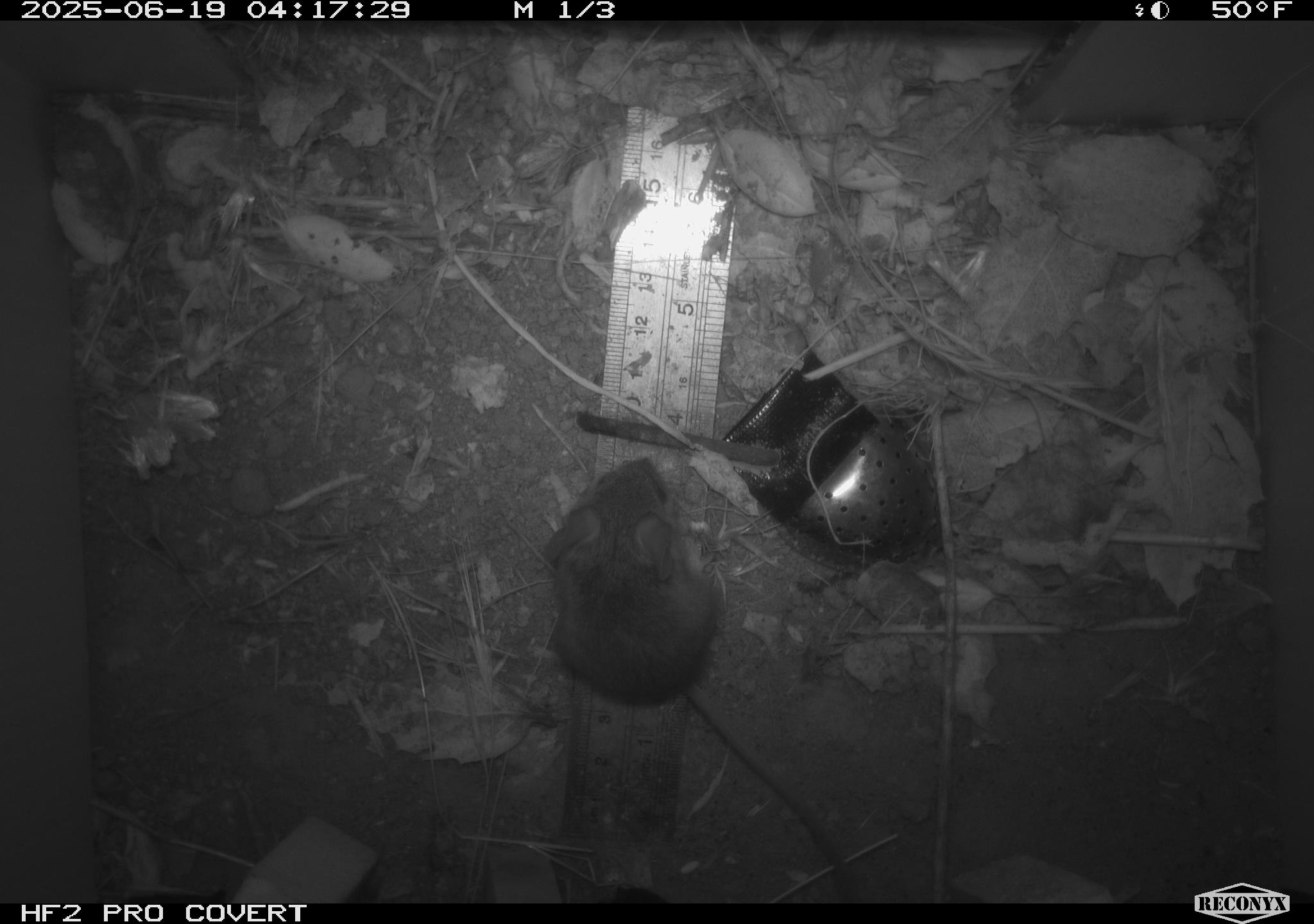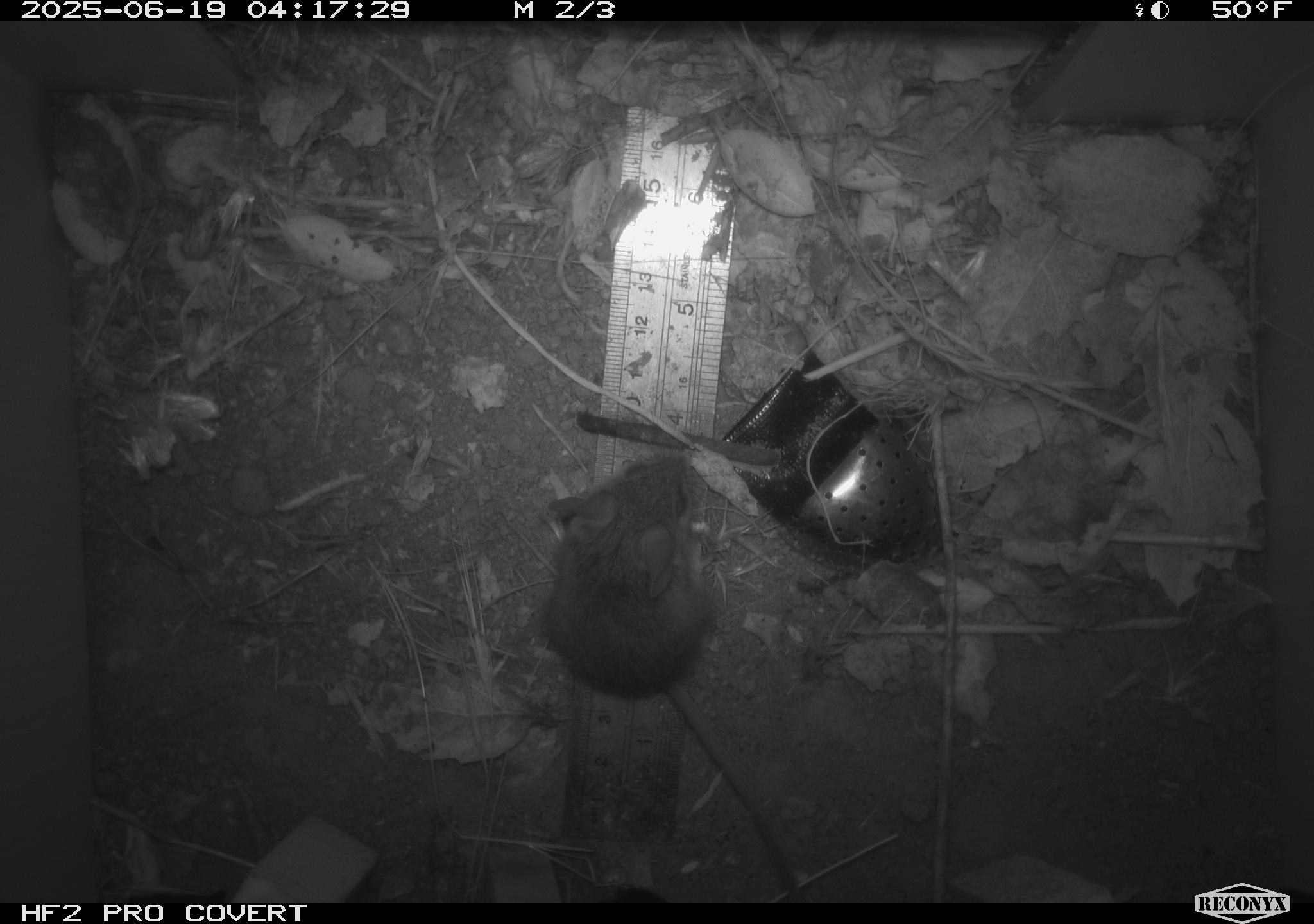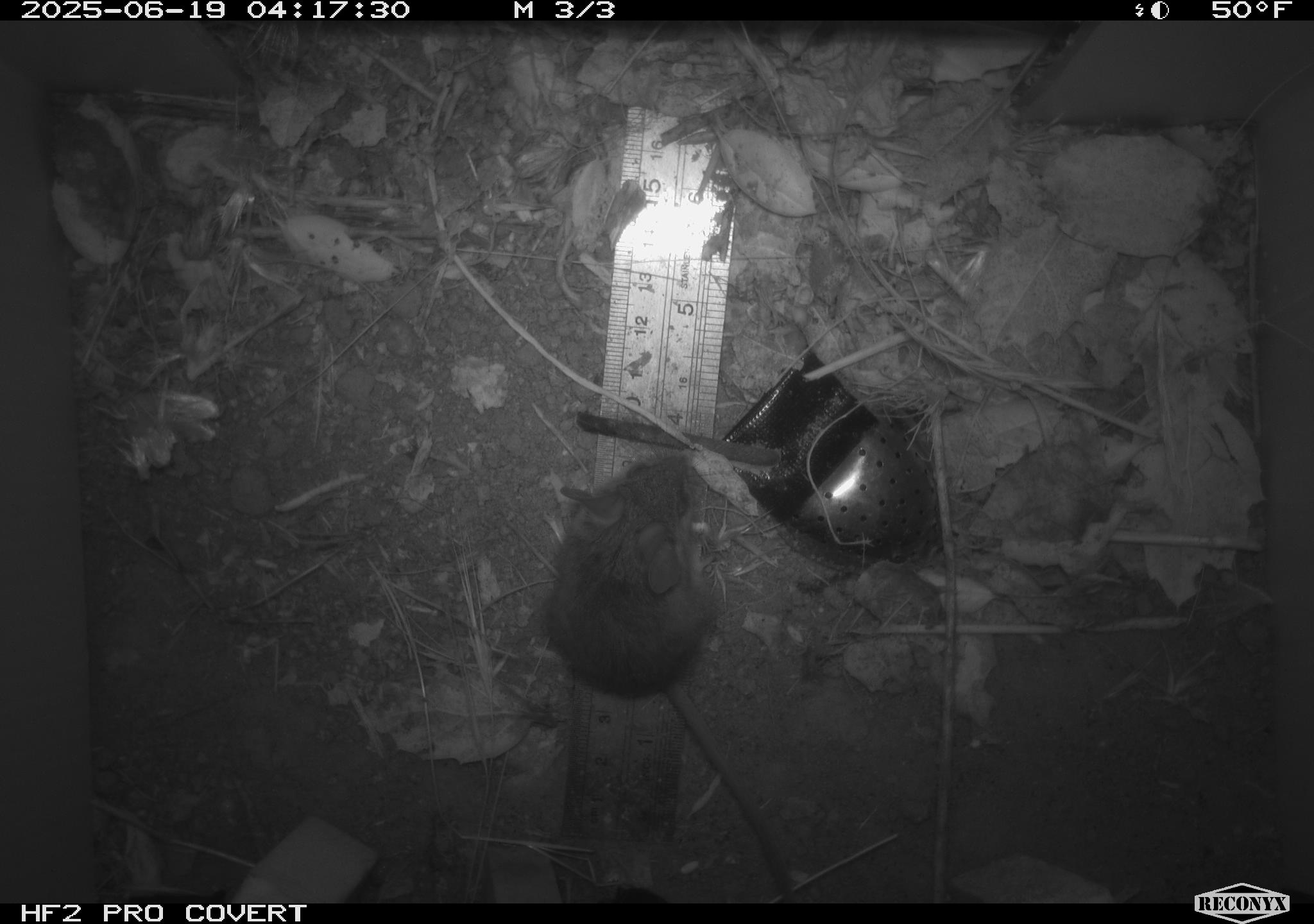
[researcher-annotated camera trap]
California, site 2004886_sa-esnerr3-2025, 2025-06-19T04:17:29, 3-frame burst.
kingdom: Animalia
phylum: Chordata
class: Mammalia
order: Rodentia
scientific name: Rodentia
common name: rodent